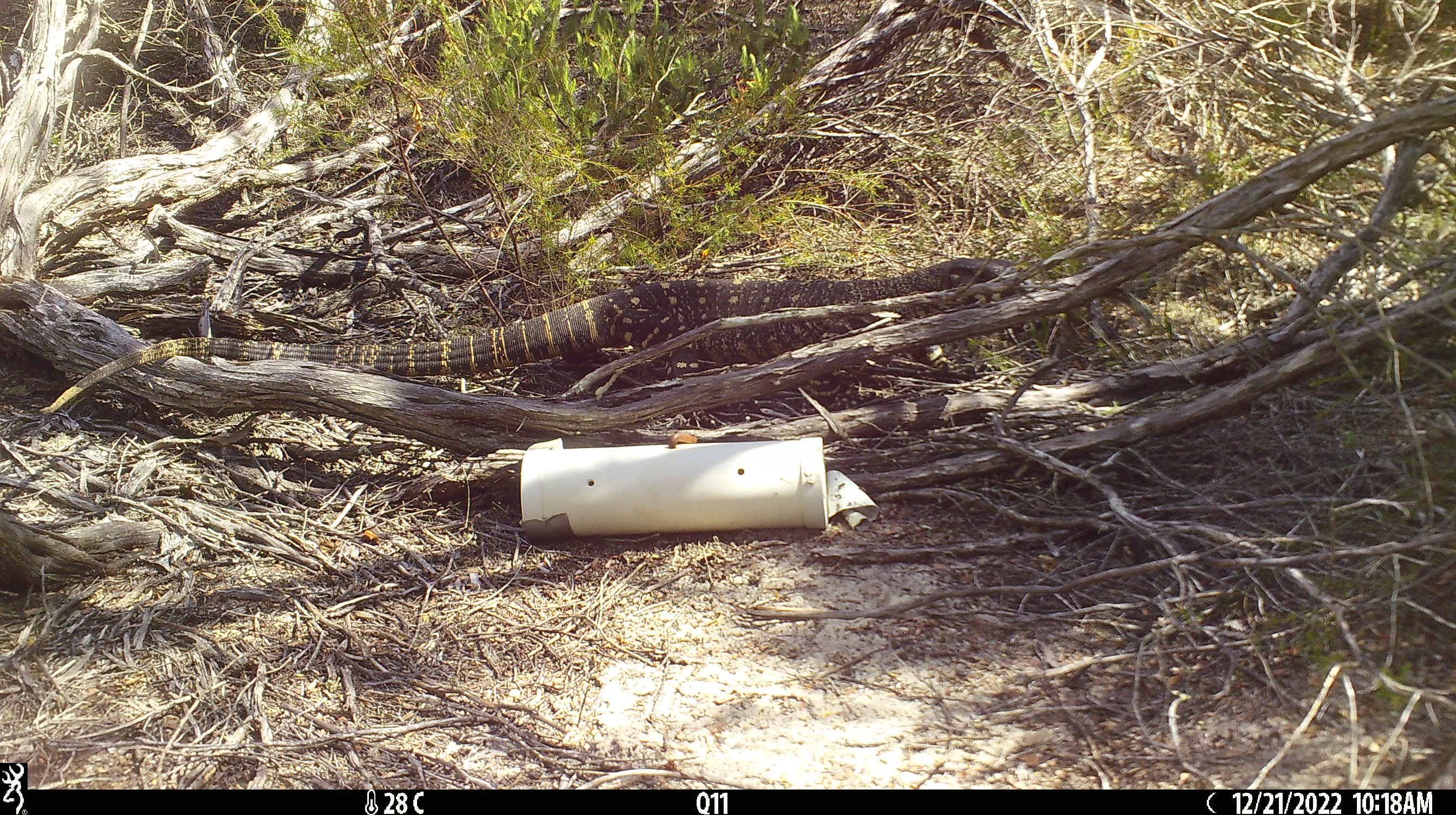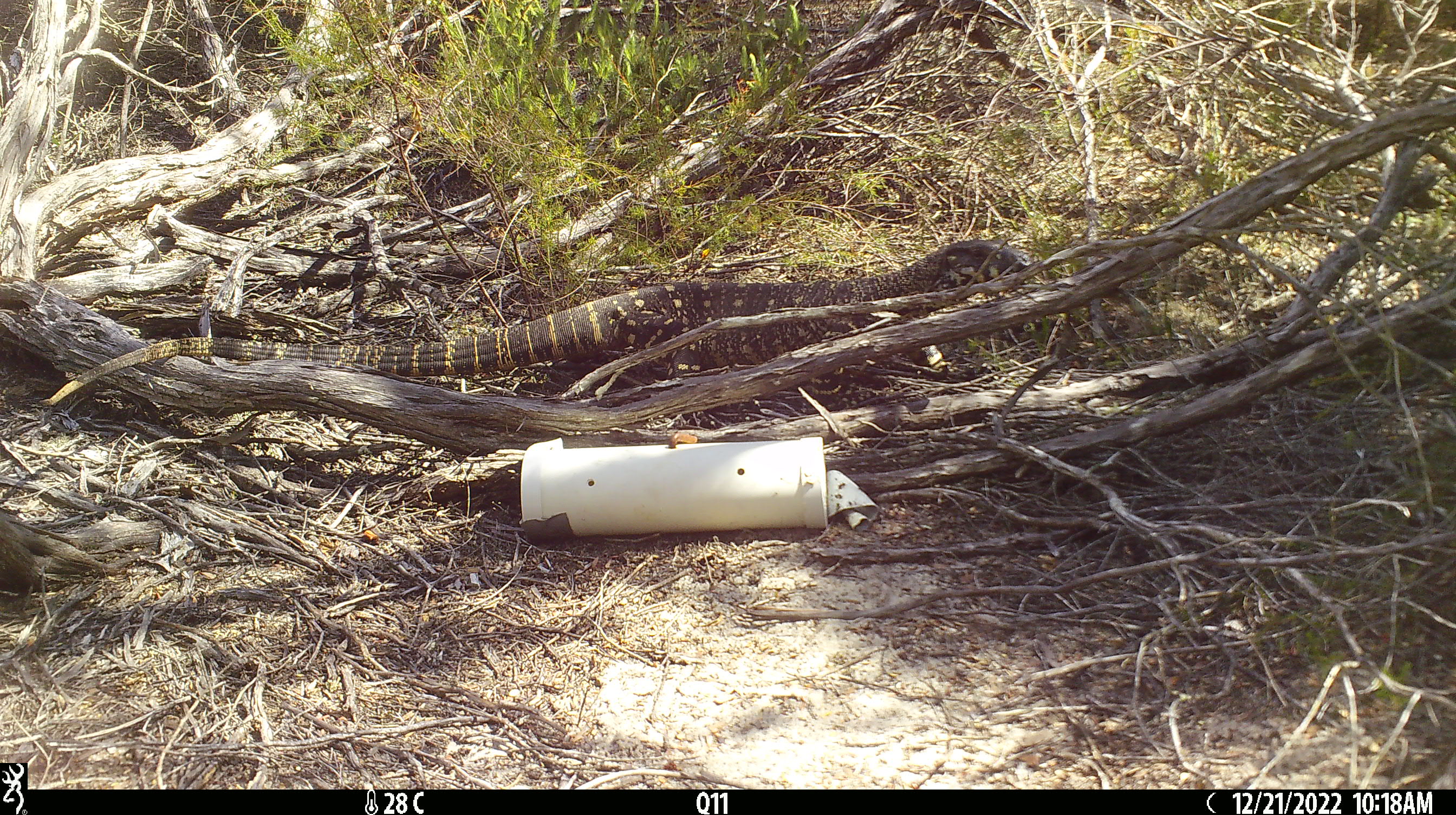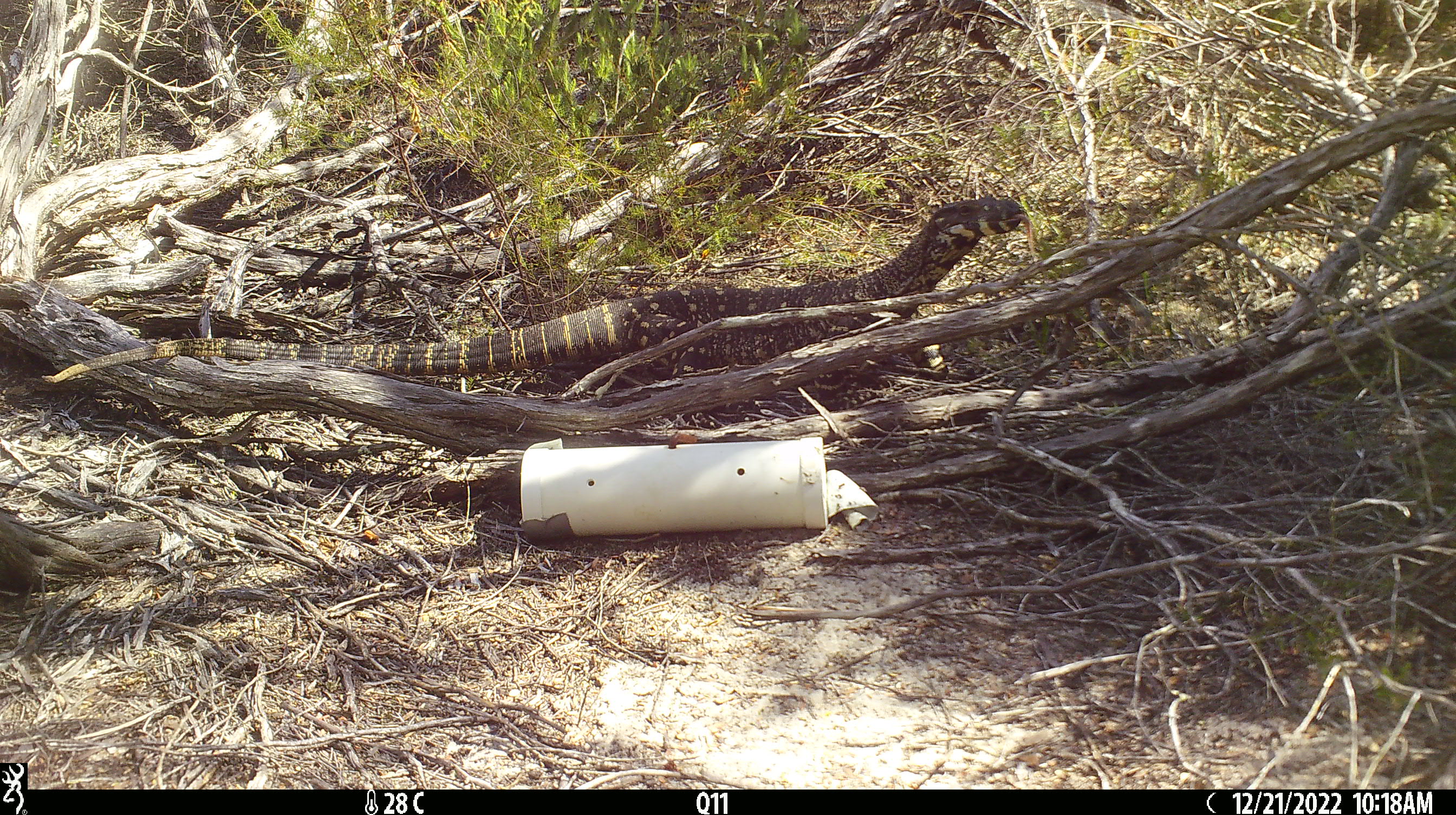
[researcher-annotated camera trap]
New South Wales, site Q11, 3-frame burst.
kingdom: Animalia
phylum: Chordata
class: Reptilia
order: Squamata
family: Varanidae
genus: Varanus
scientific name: Varanus varius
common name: lace monitor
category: goanna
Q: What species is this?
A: Goanna (lace monitor) (Varanus varius).